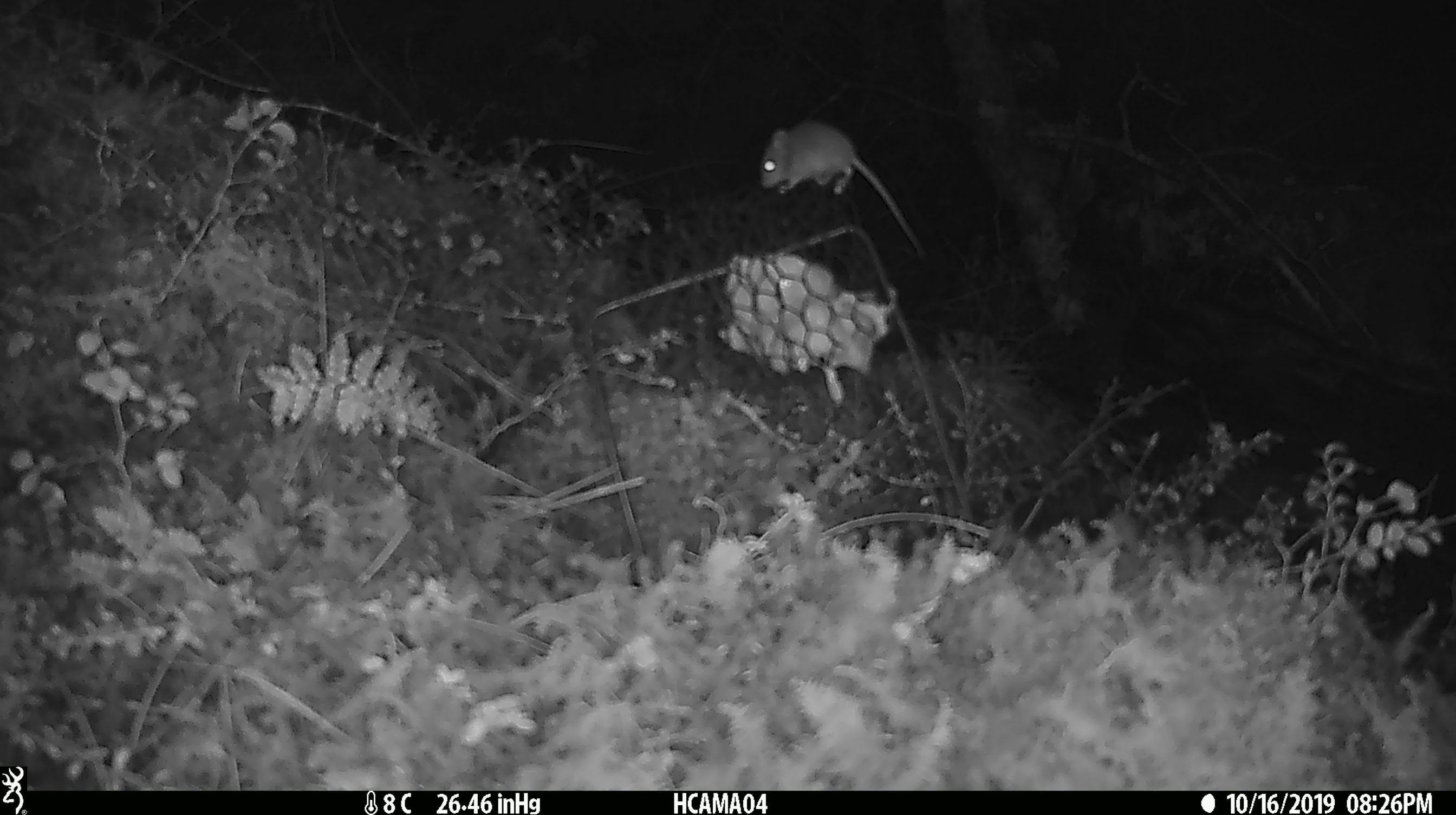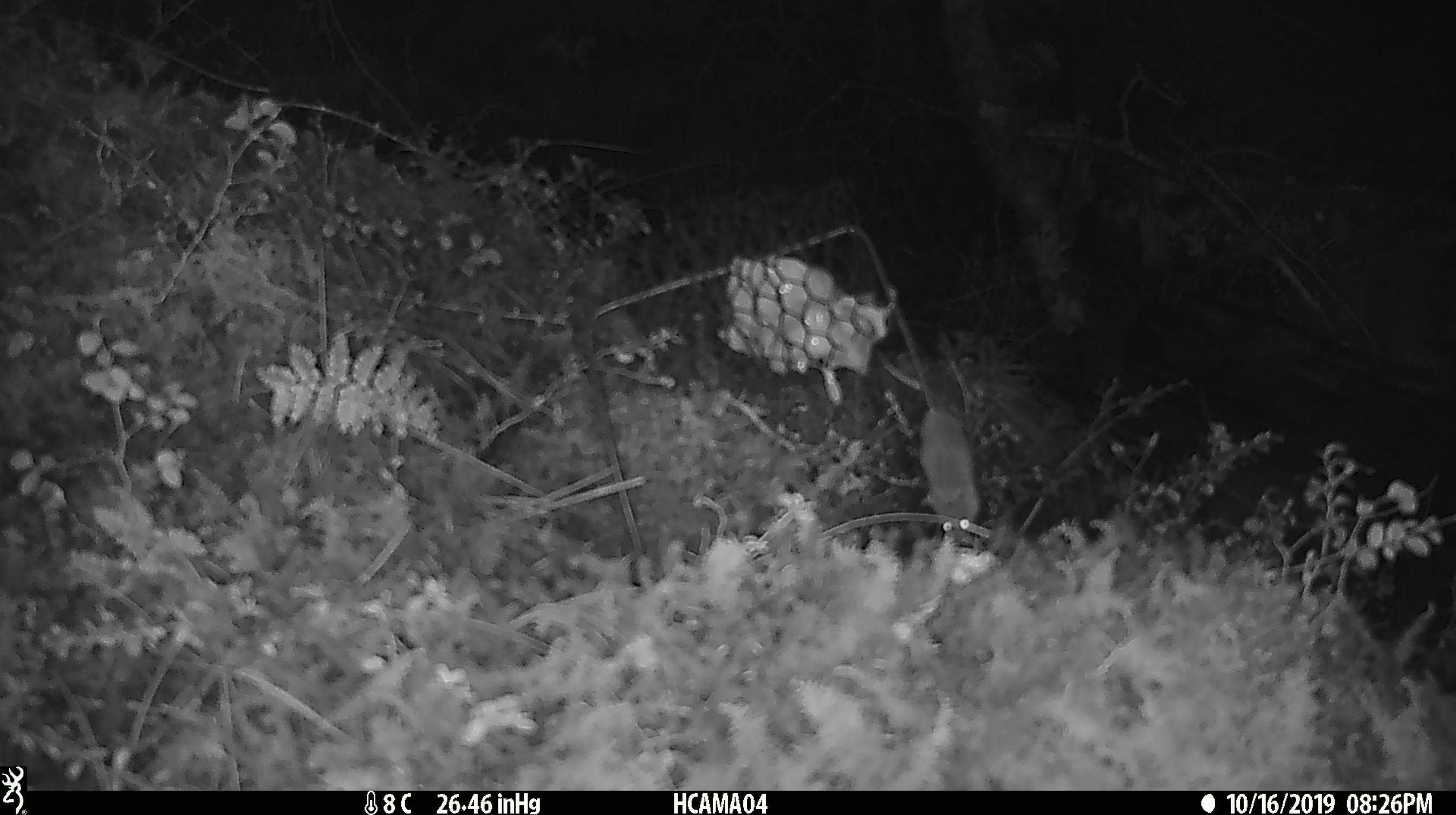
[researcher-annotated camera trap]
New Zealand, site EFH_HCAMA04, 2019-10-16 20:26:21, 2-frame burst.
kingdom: Animalia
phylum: Chordata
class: Mammalia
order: Rodentia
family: Muridae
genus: Mus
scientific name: Mus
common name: mouse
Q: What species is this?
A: Mouse (Mus).